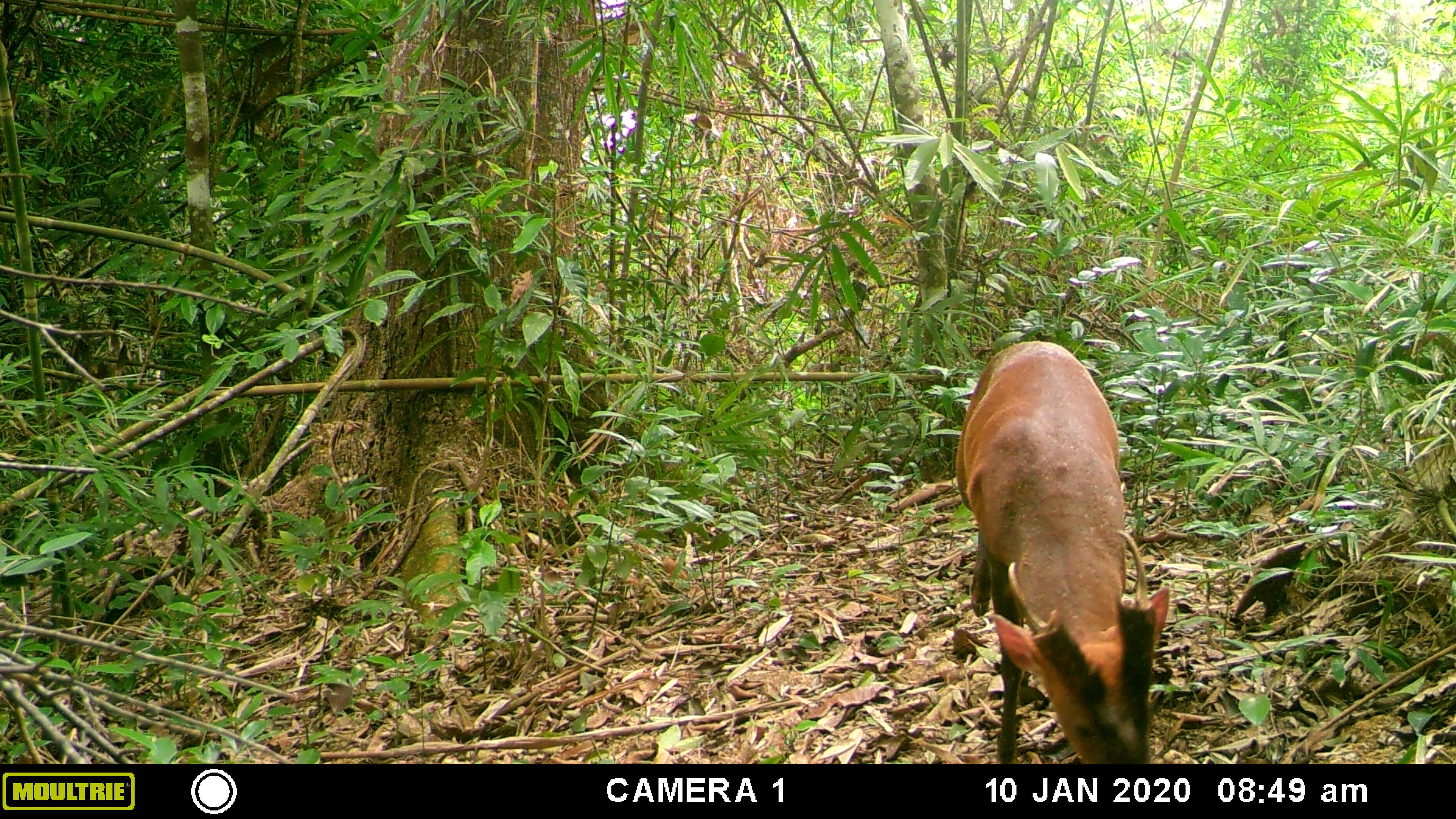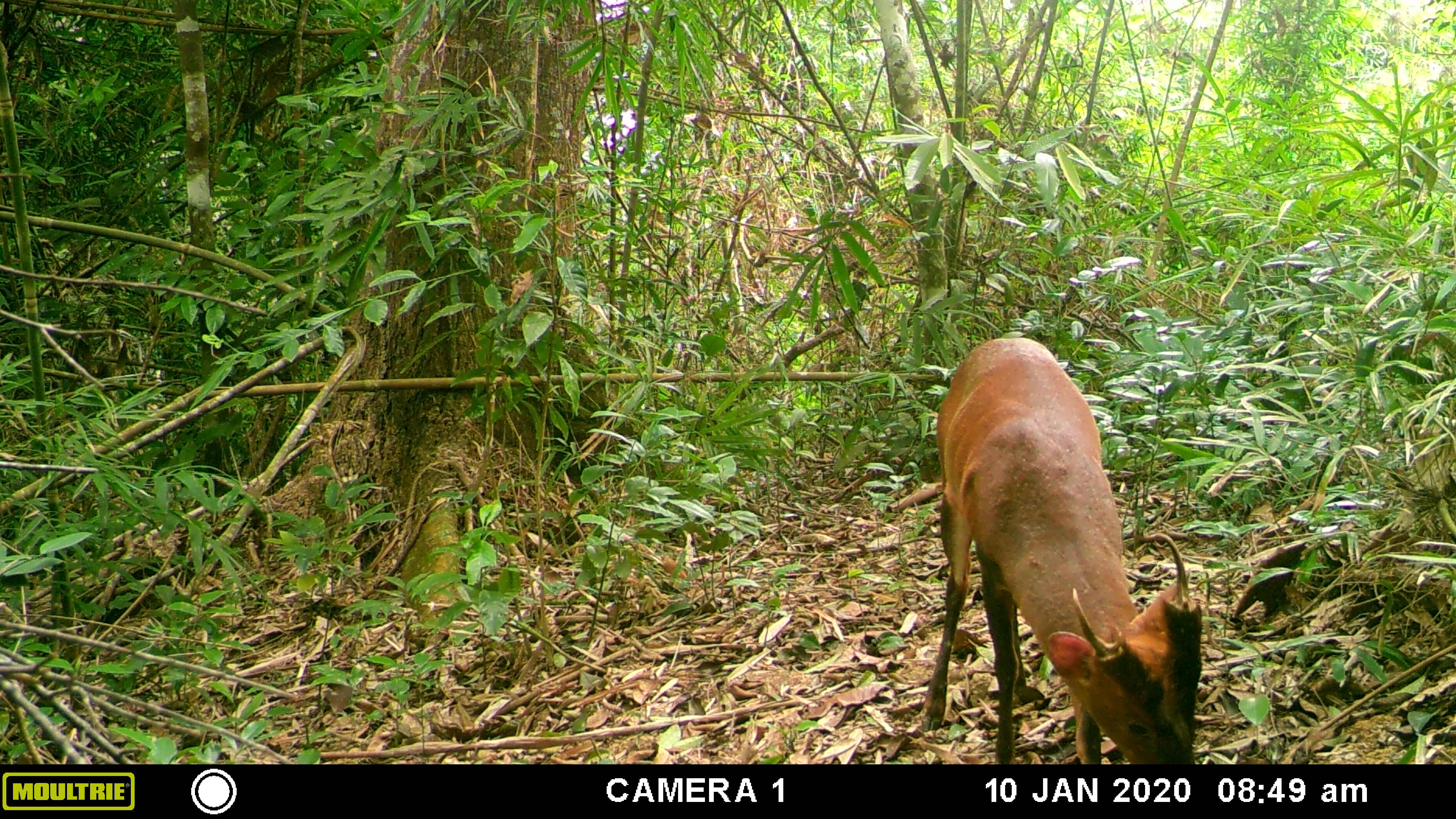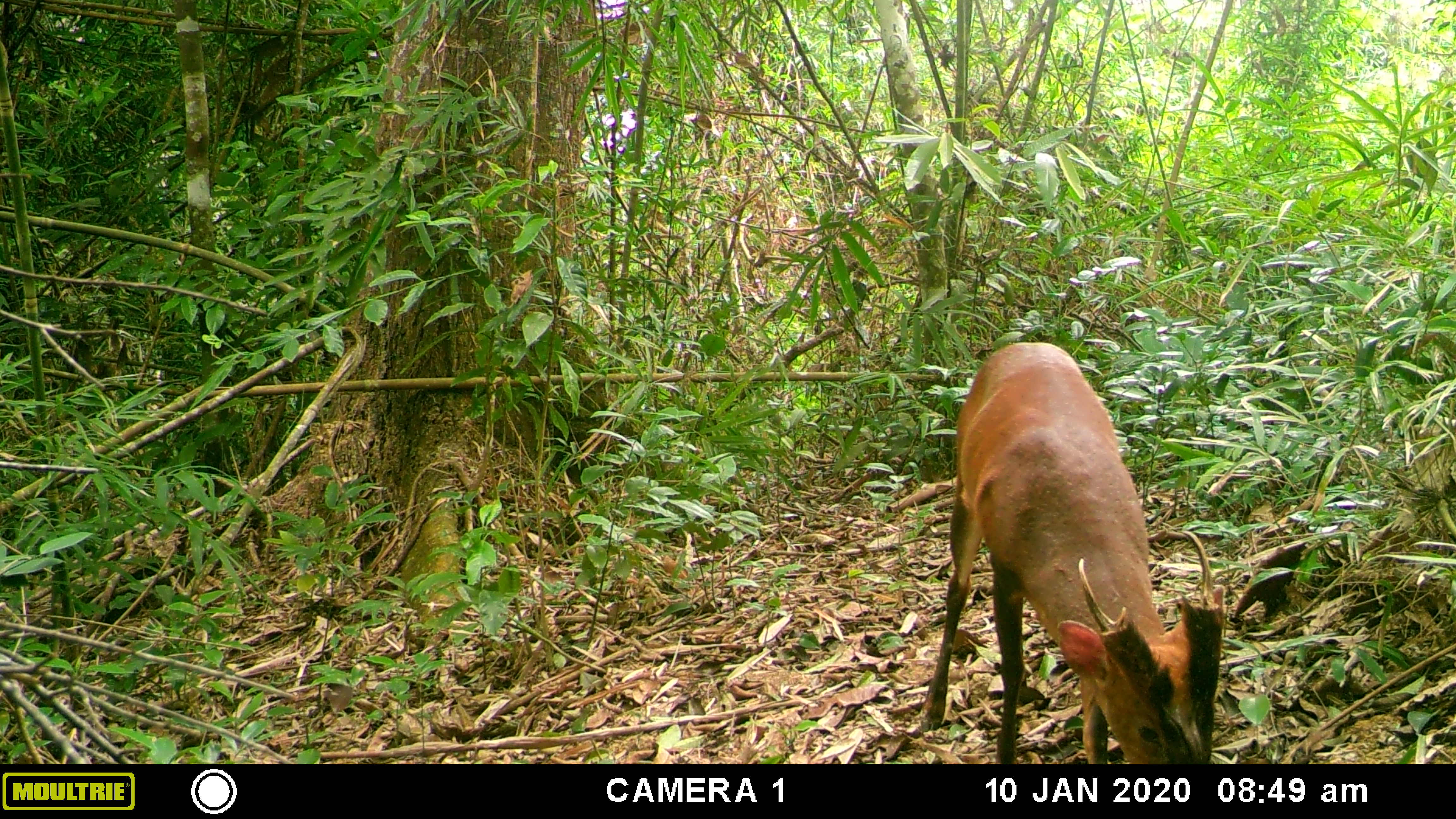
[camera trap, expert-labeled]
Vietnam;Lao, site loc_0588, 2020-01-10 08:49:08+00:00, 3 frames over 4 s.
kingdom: Animalia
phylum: Chordata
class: Mammalia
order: Artiodactyla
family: Cervidae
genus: Muntiacus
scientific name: Muntiacus muntjak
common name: red muntjac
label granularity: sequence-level